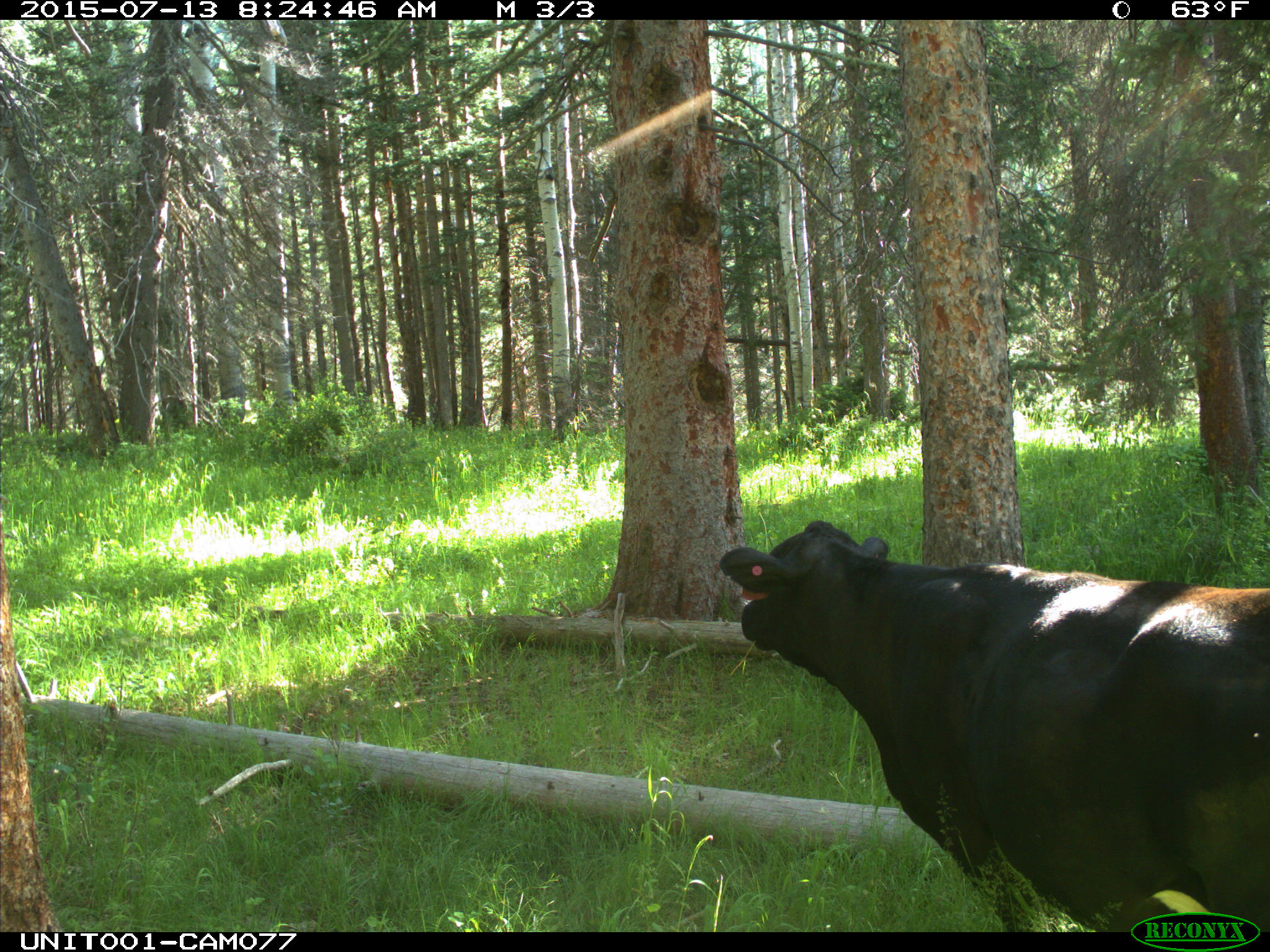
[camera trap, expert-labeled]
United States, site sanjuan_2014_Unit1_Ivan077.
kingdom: Animalia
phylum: Chordata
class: Mammalia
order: Artiodactyla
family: Bovidae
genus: Bos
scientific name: Bos taurus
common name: domestic cow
Bos taurus (domestic cow).